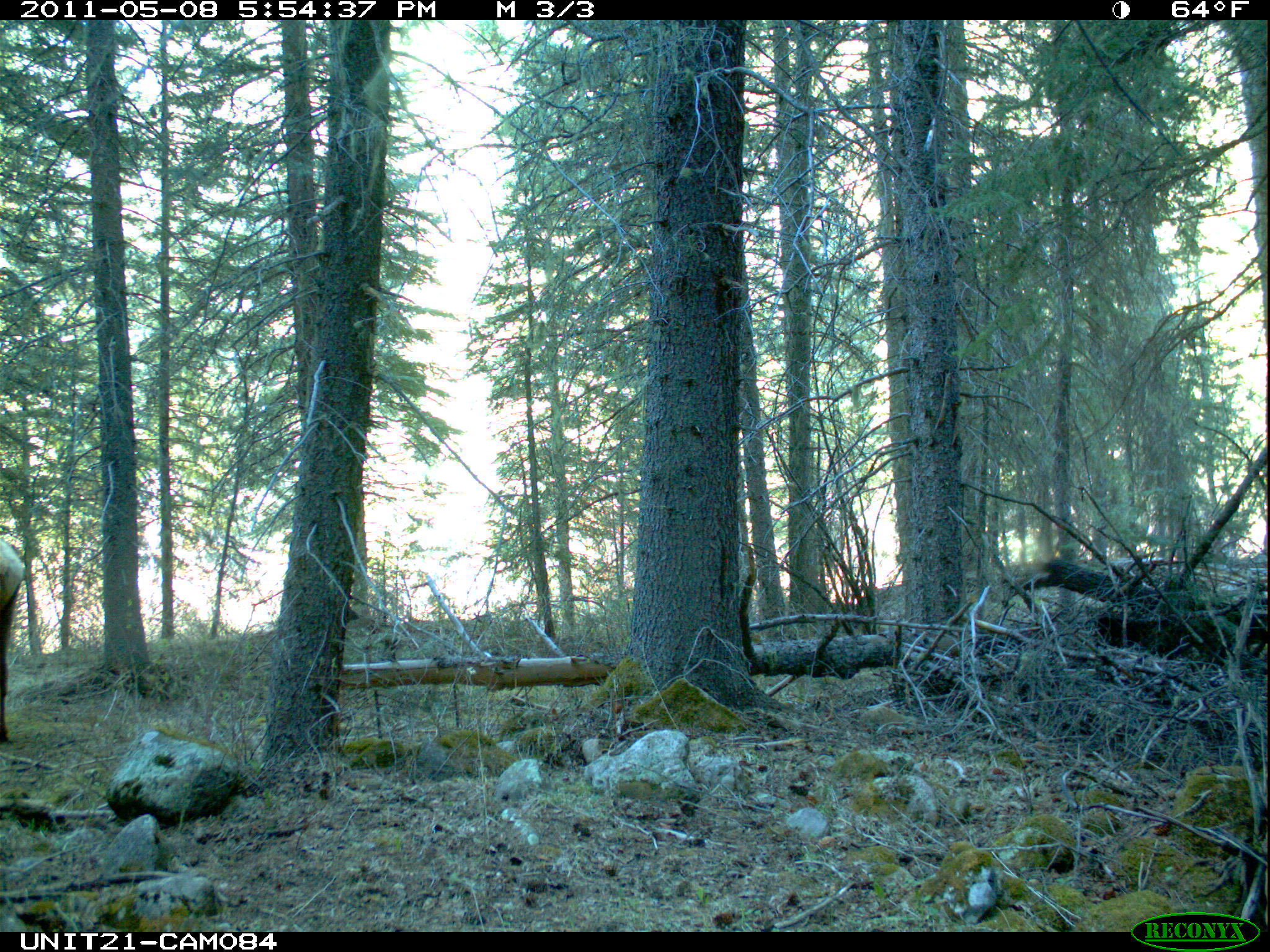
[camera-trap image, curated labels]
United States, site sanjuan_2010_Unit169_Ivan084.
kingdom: Animalia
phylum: Chordata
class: Mammalia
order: Artiodactyla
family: Cervidae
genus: Cervus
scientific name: Cervus elaphus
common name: red deer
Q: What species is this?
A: Cervus elaphus (red deer).